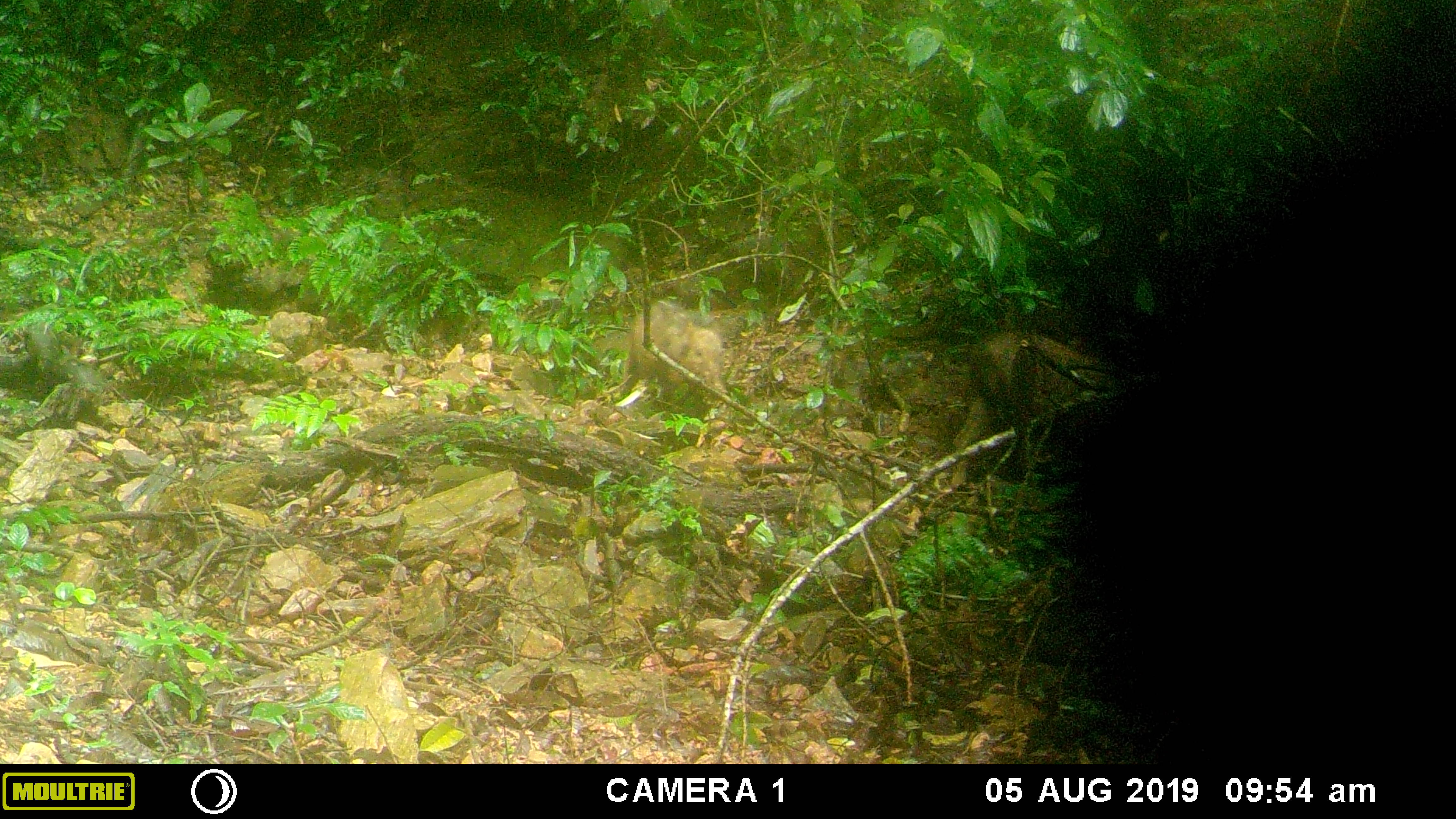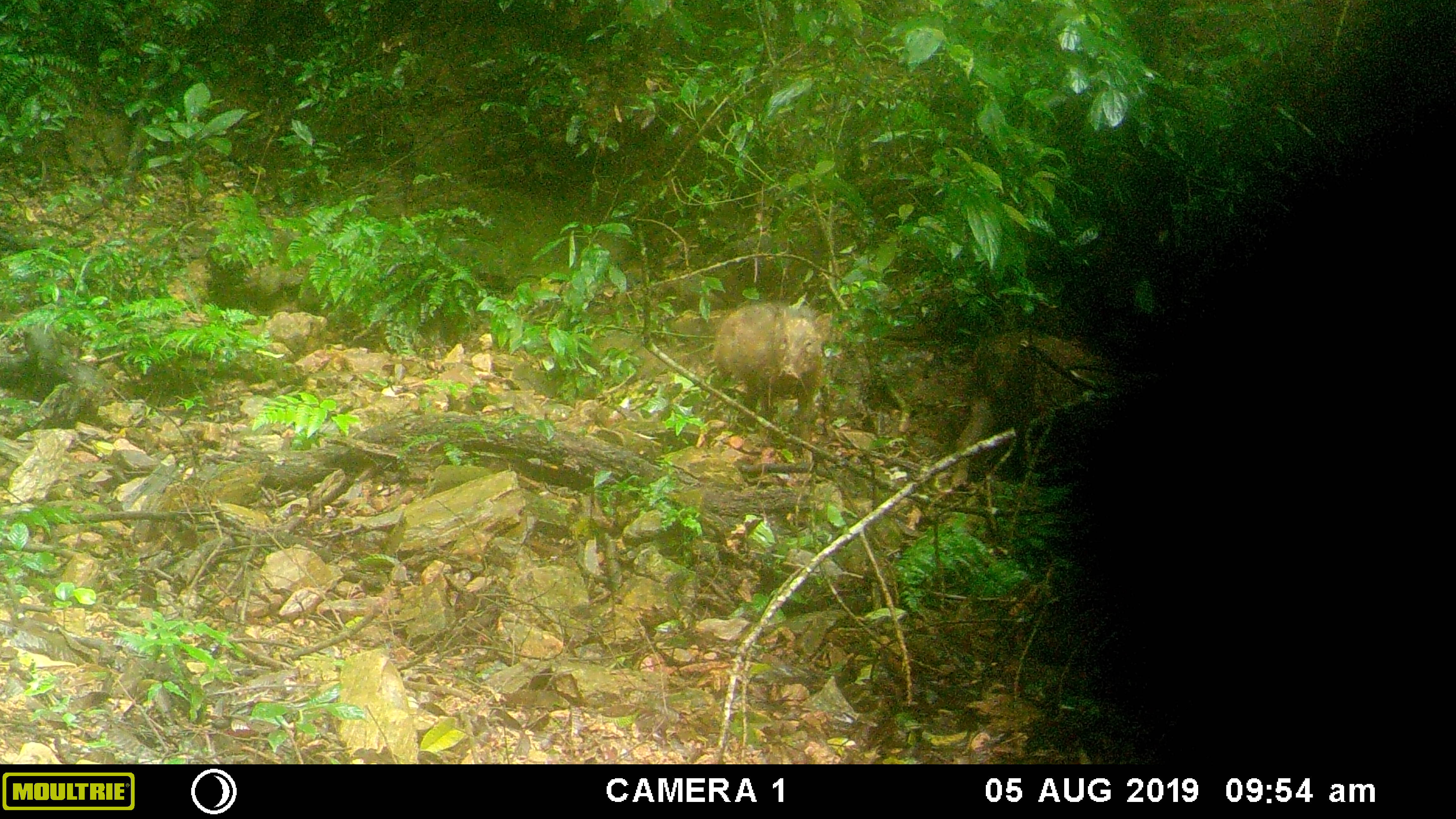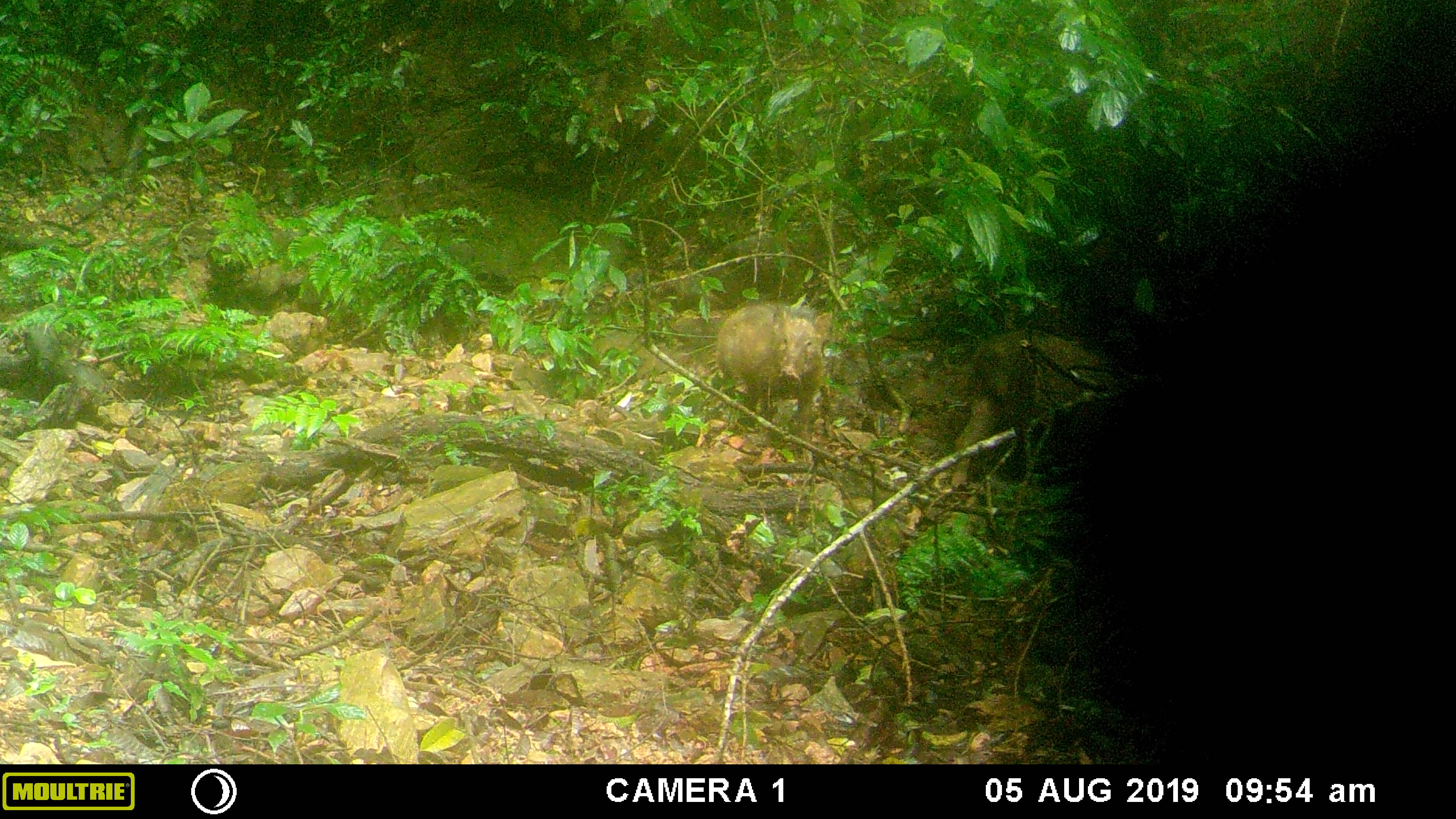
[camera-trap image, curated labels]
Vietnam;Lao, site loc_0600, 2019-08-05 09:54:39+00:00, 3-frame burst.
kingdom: Animalia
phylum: Chordata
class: Mammalia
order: Artiodactyla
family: Suidae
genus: Sus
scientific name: Sus scrofa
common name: eurasian wild pig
Eurasian wild pig (Sus scrofa). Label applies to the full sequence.